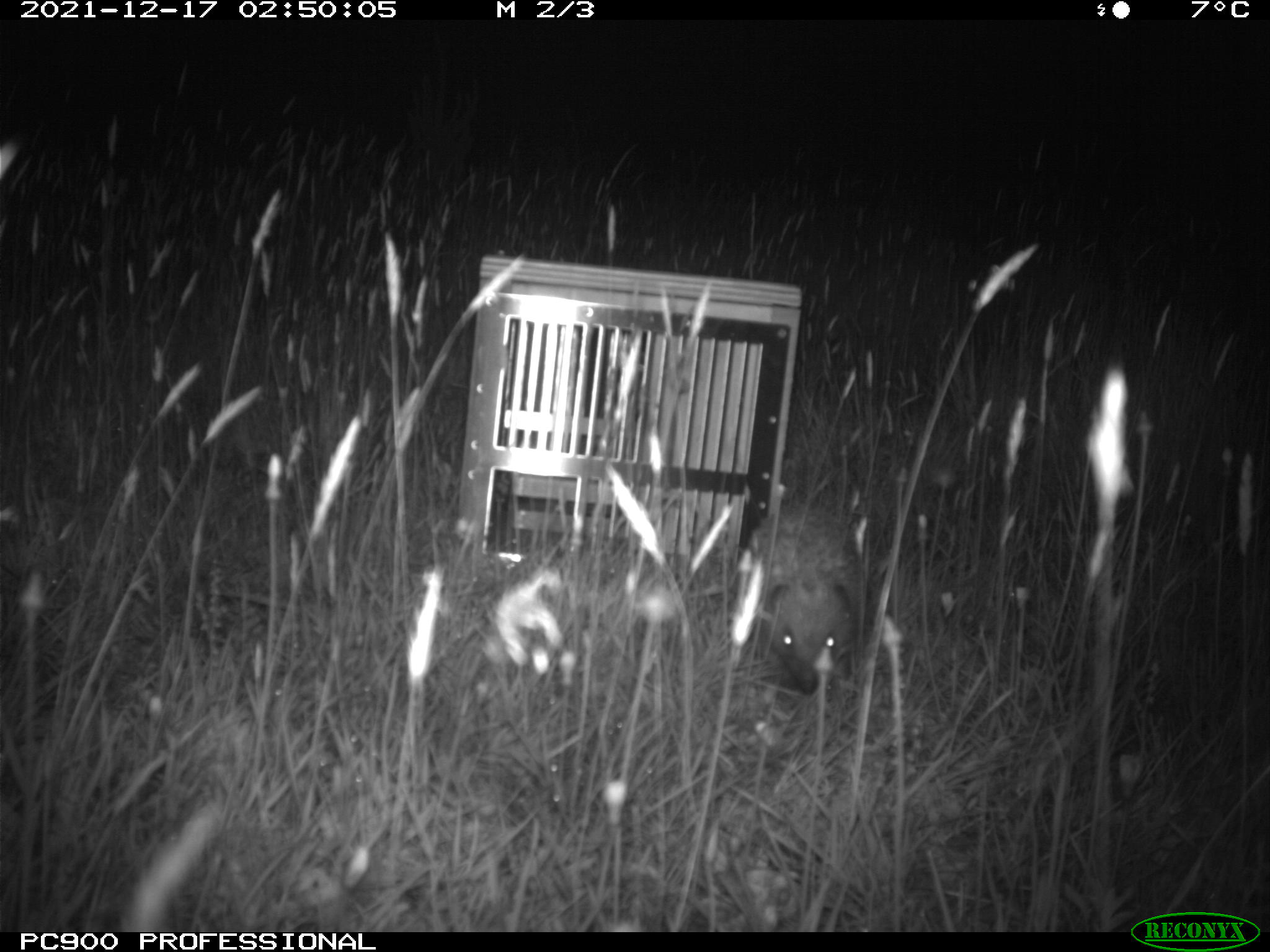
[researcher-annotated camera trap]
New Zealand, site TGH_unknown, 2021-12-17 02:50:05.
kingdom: Animalia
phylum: Chordata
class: Mammalia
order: Eulipotyphla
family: Erinaceidae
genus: Erinaceus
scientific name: Erinaceus europaeus europaeus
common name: european hedgehog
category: hedgehog